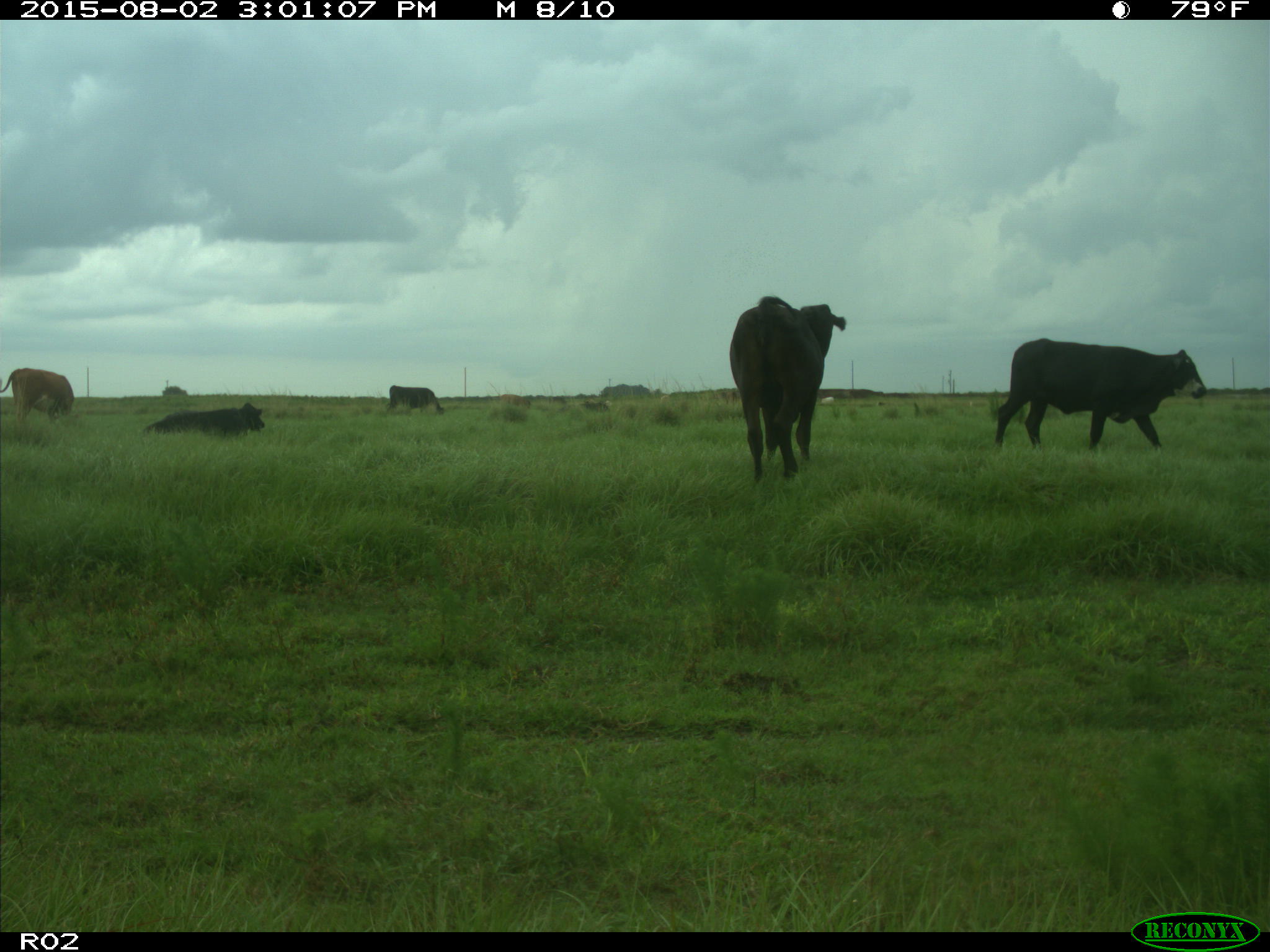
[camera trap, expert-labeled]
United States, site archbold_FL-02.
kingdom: Animalia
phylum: Chordata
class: Mammalia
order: Artiodactyla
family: Bovidae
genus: Bos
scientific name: Bos taurus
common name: domestic cow